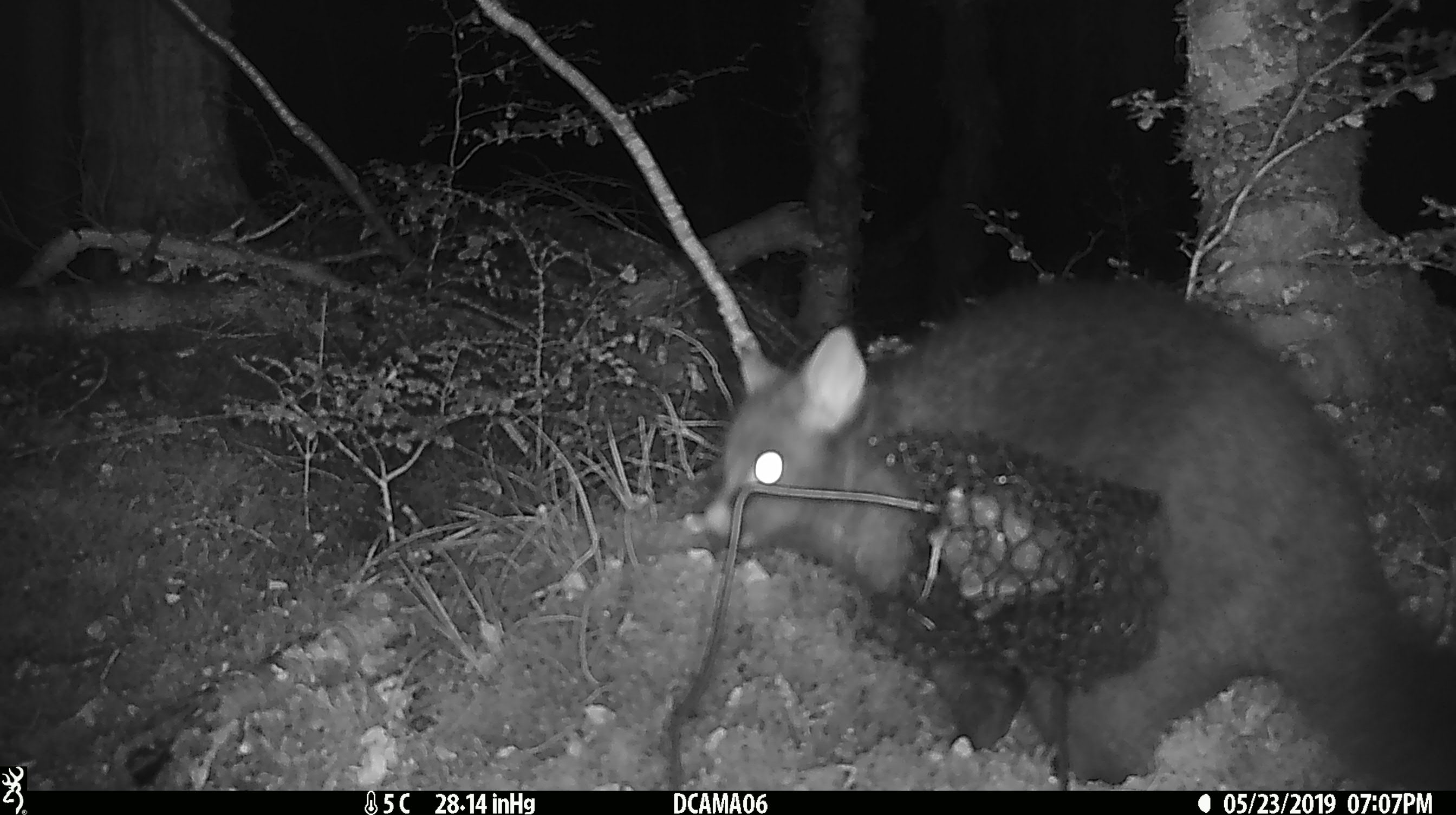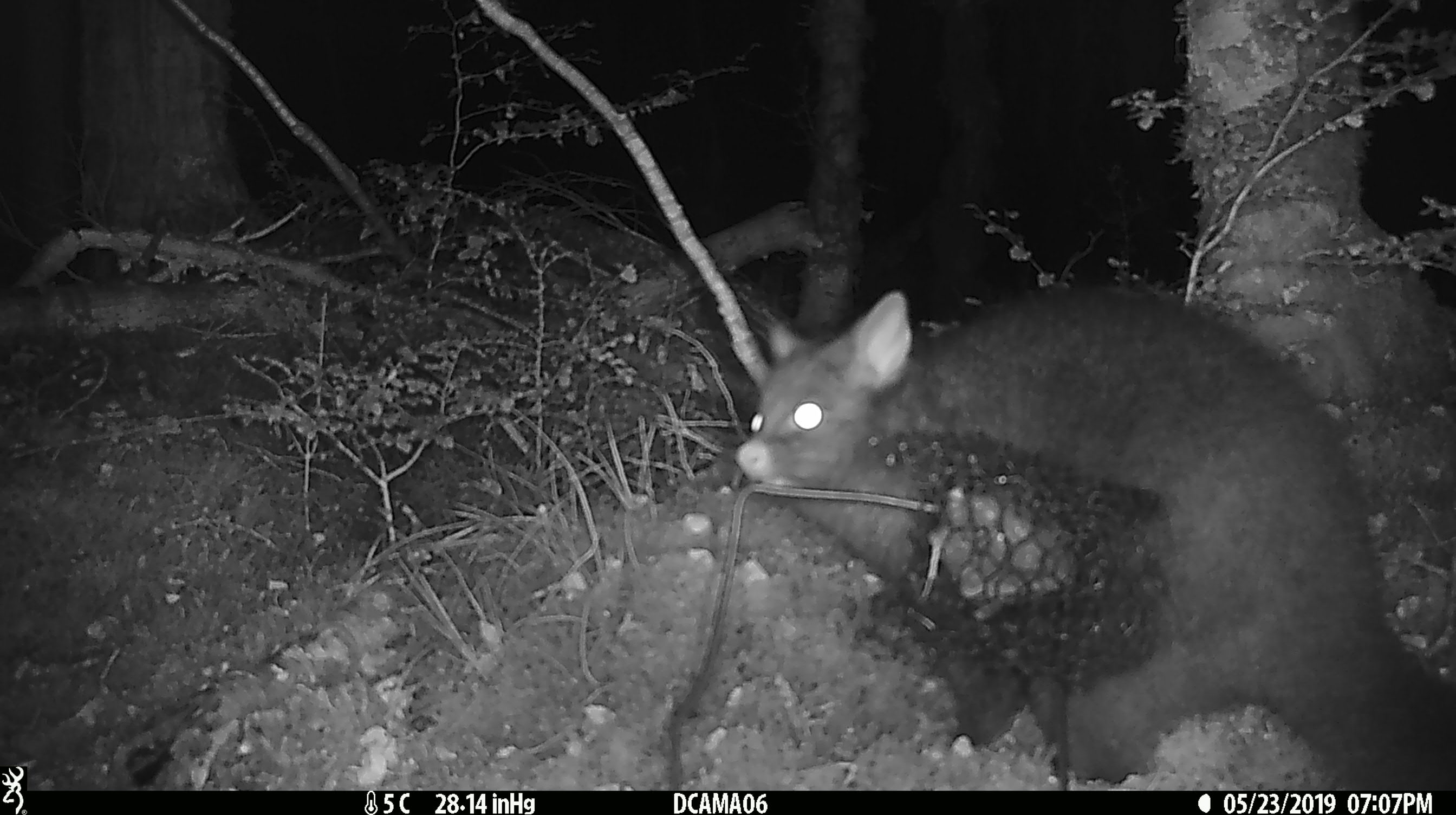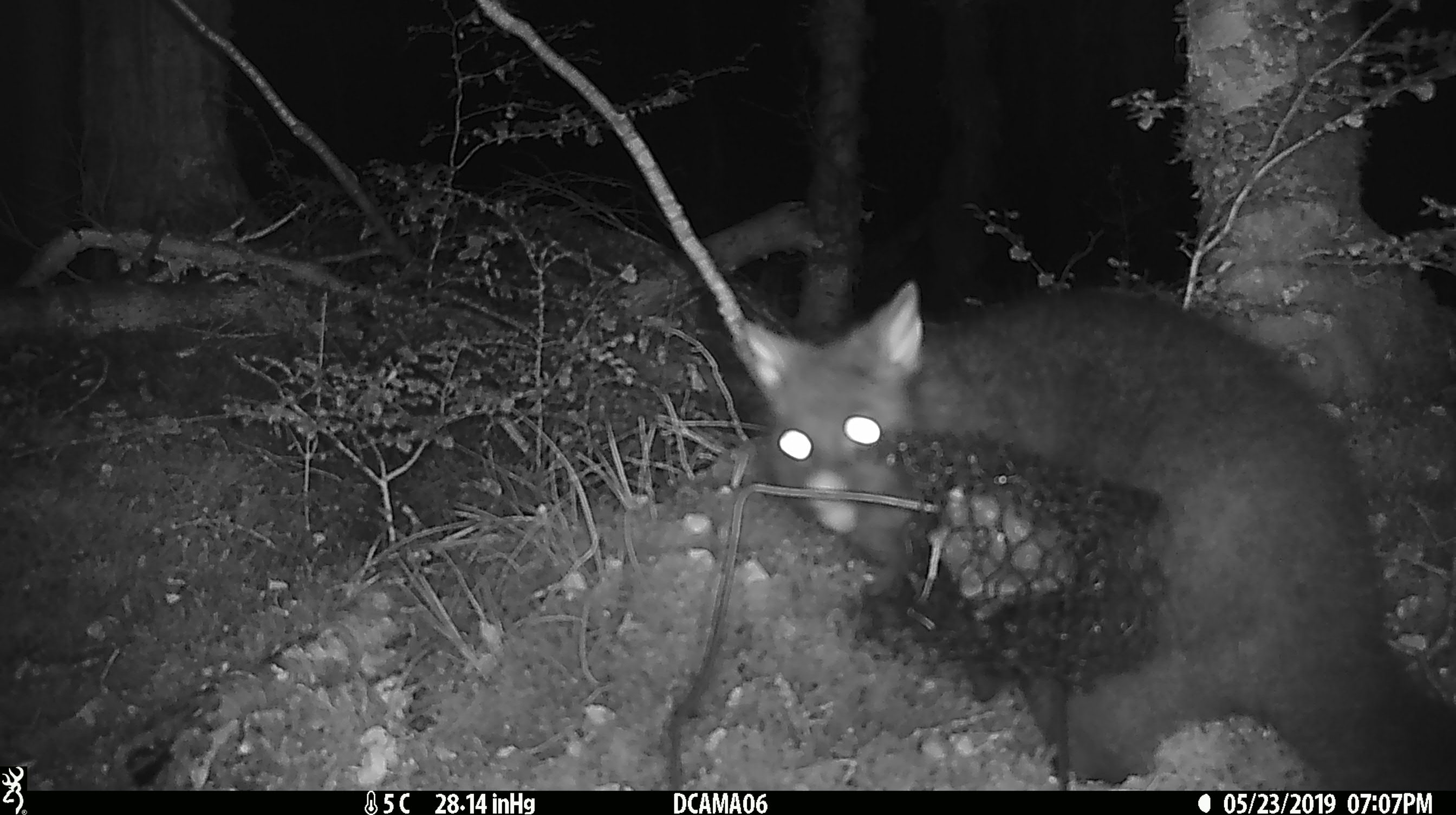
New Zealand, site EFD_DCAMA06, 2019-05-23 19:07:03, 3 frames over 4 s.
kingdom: Animalia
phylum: Chordata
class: Mammalia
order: Diprotodontia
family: Phalangeridae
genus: Trichosurus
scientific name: Trichosurus vulpecula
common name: common brushtail possum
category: possum